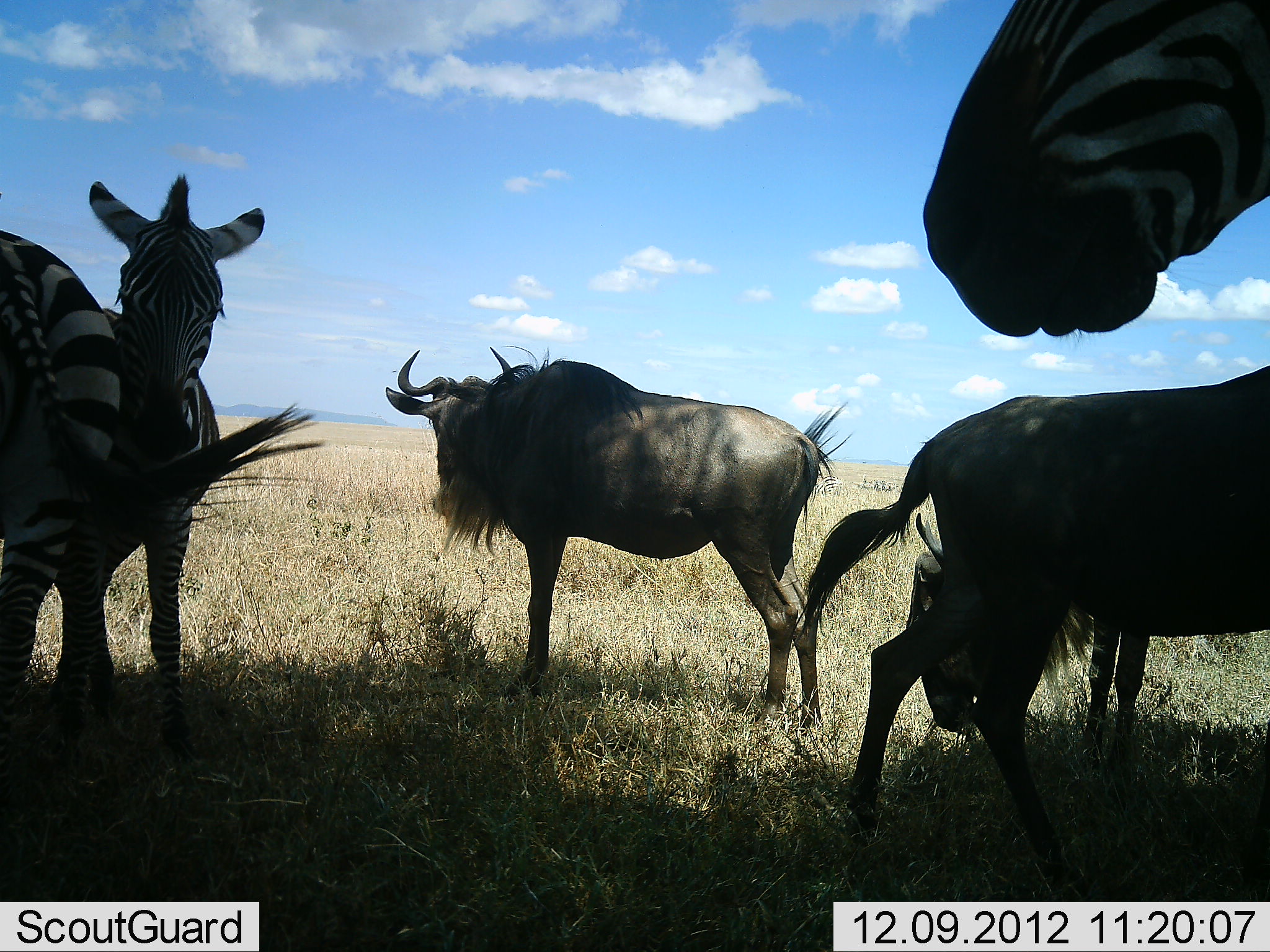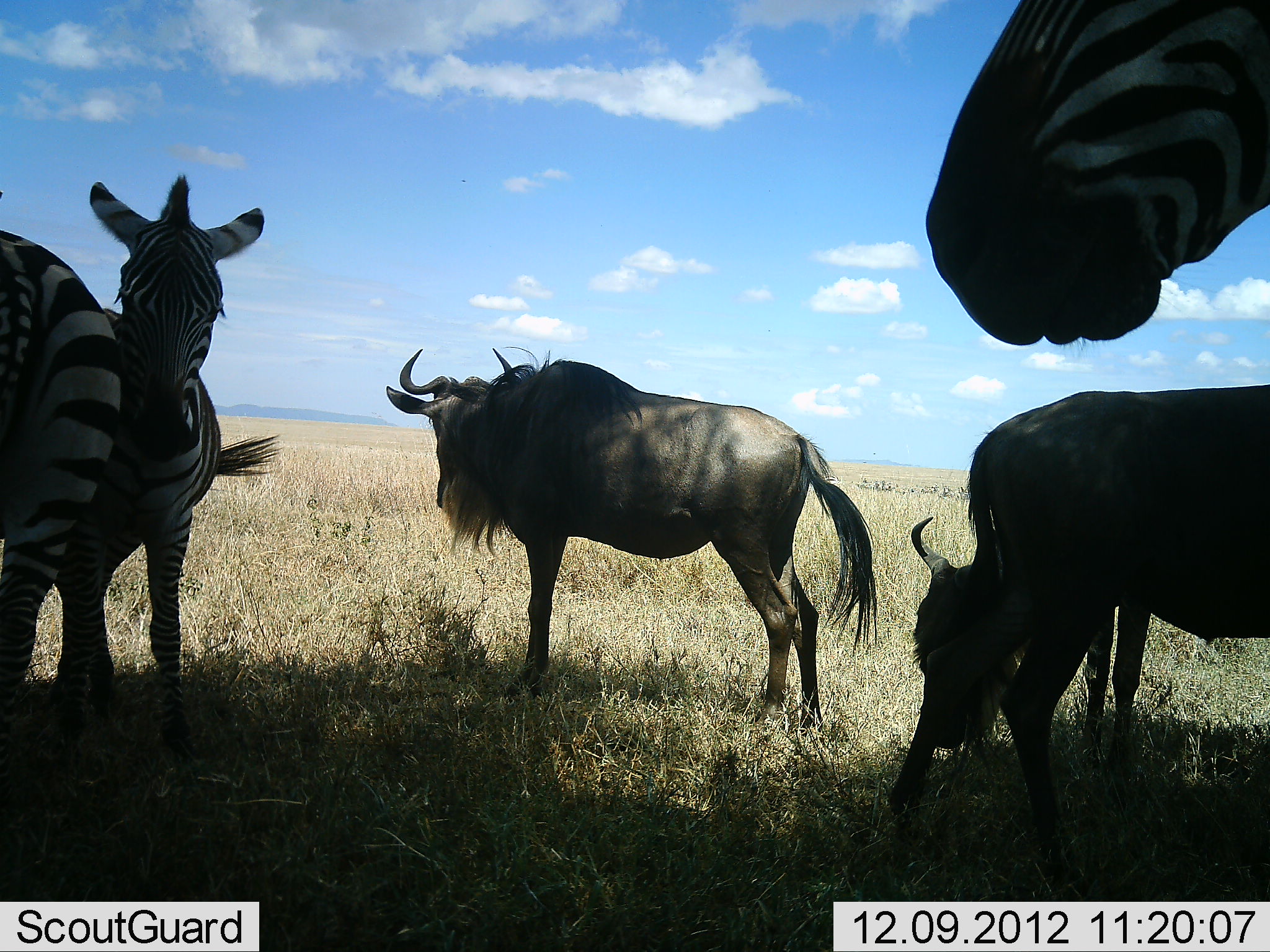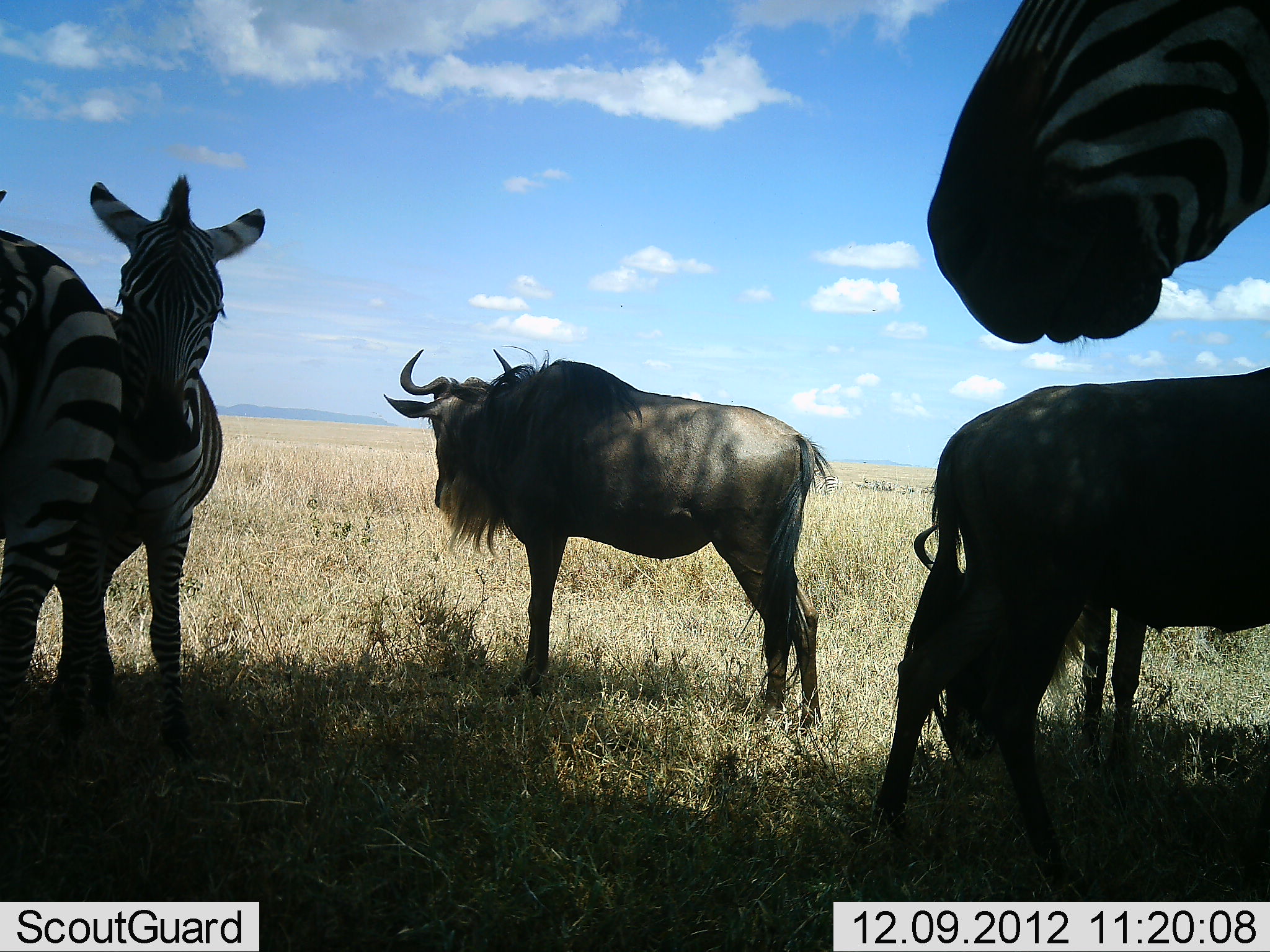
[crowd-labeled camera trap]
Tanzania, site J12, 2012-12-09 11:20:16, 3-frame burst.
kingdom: Animalia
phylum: Chordata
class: Mammalia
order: Artiodactyla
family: Bovidae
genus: Connochaetes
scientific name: Connochaetes taurinus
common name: blue wildebeest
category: wildebeest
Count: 3.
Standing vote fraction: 91%.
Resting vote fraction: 0%.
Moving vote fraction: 9%.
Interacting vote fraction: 0%.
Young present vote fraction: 0%.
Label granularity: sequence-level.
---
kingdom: Animalia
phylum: Chordata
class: Mammalia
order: Perissodactyla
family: Equidae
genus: Equus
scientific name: Equus quagga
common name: plains zebra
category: zebra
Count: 3.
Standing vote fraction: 90%.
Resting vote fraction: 10%.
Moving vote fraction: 0%.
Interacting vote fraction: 20%.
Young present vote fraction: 0%.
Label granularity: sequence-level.